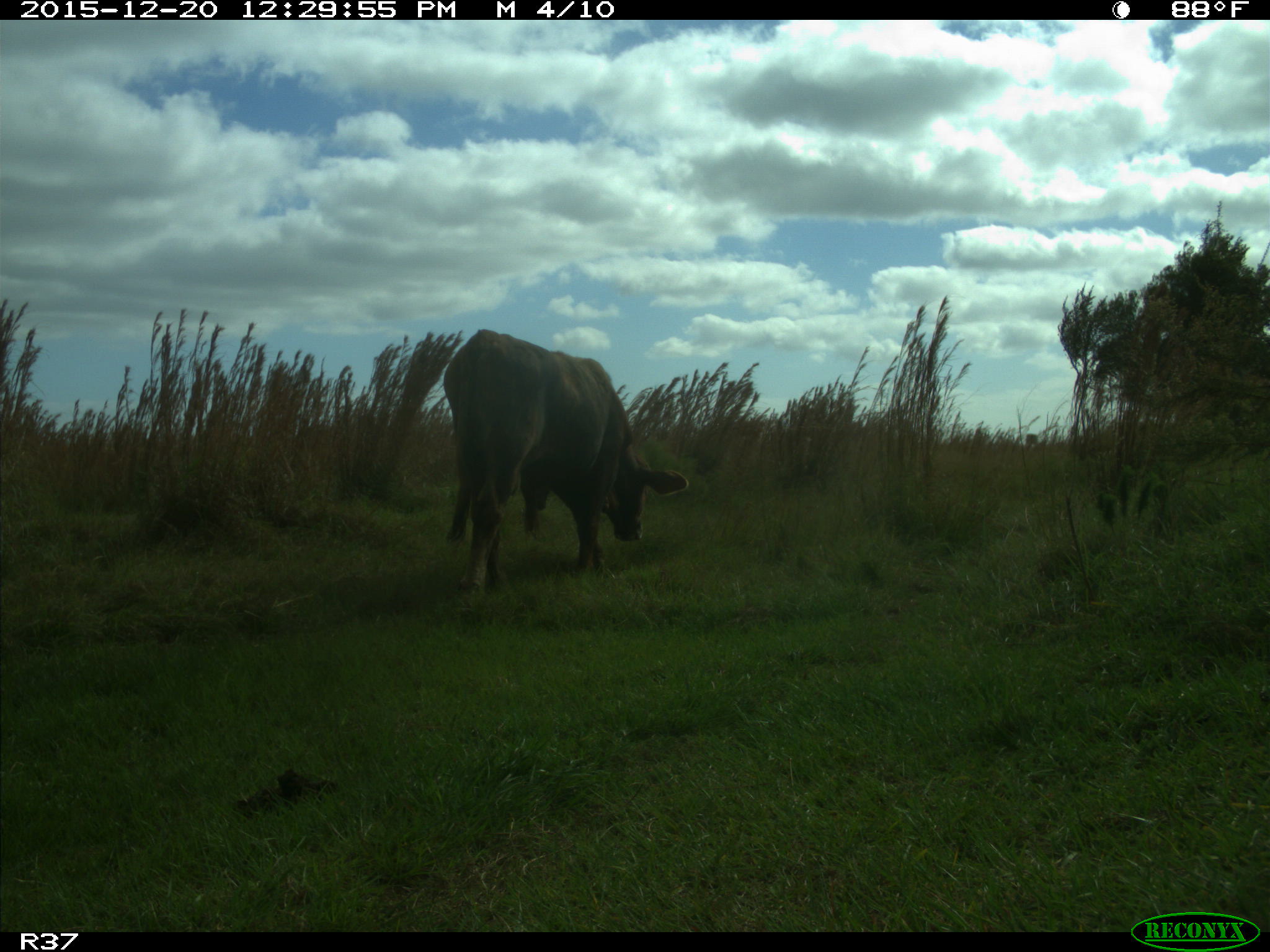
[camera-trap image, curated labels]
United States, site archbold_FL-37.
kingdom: Animalia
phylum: Chordata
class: Mammalia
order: Artiodactyla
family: Bovidae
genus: Bos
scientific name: Bos taurus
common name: domestic cow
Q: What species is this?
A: Bos taurus (domestic cow).